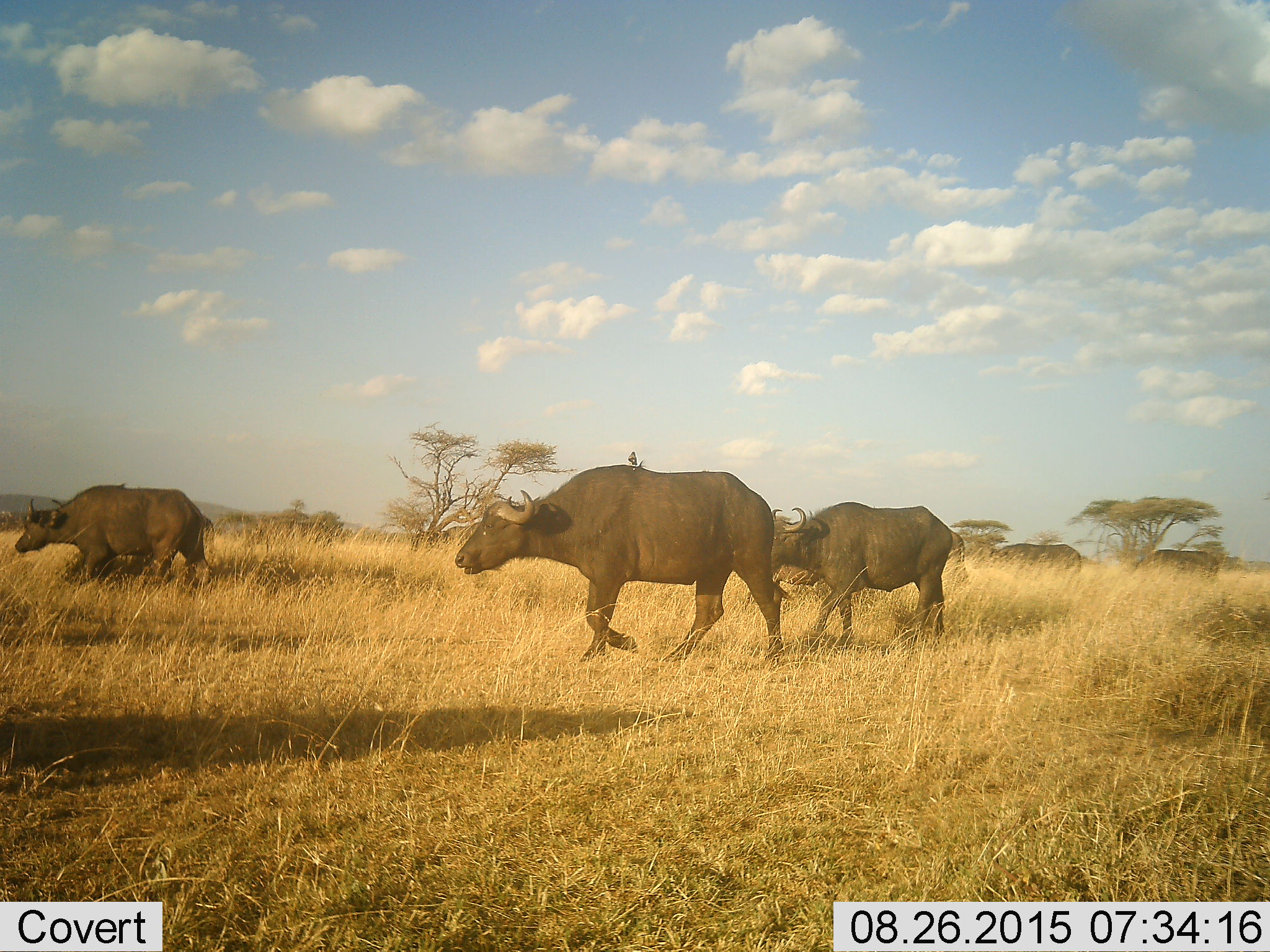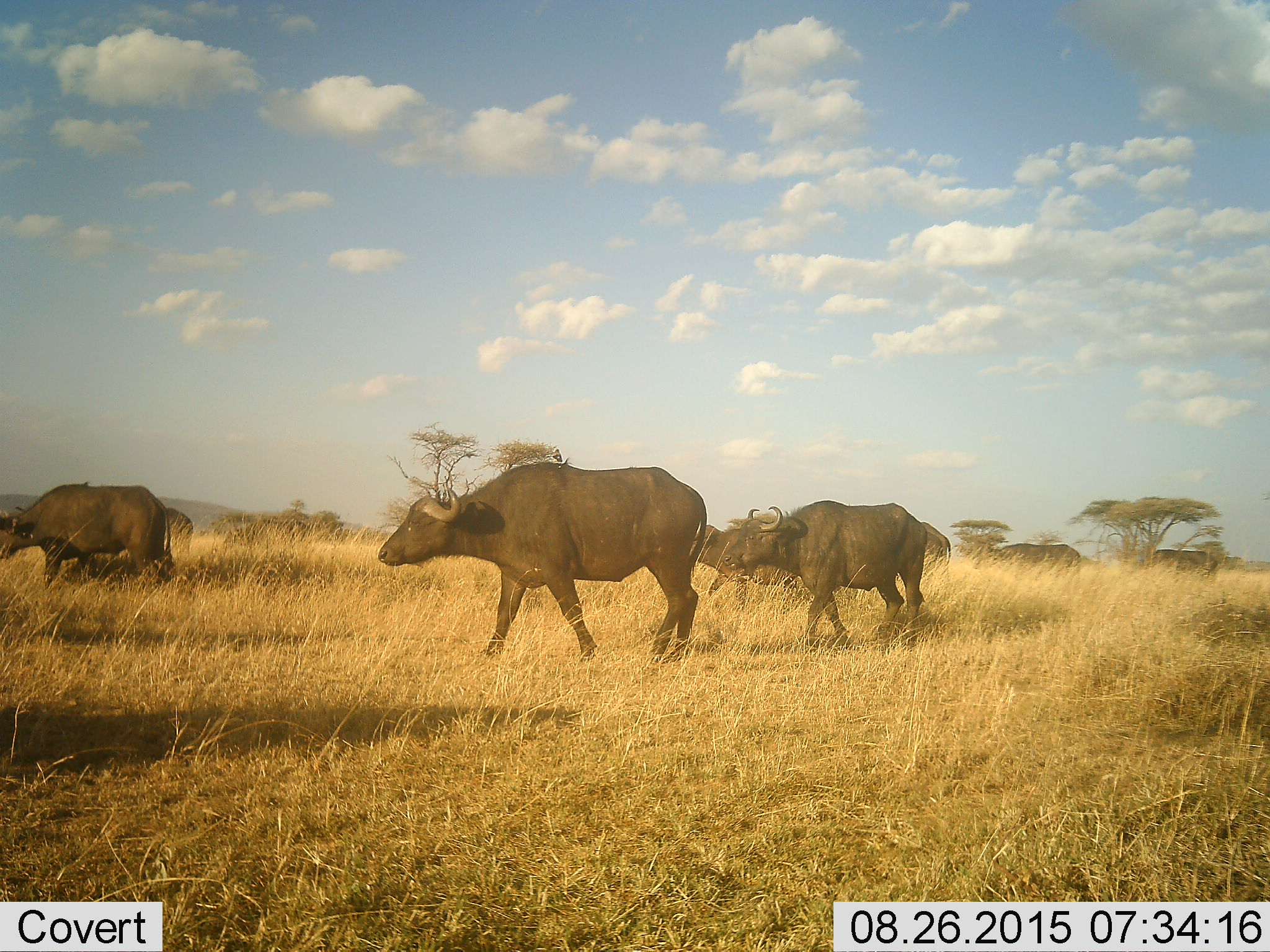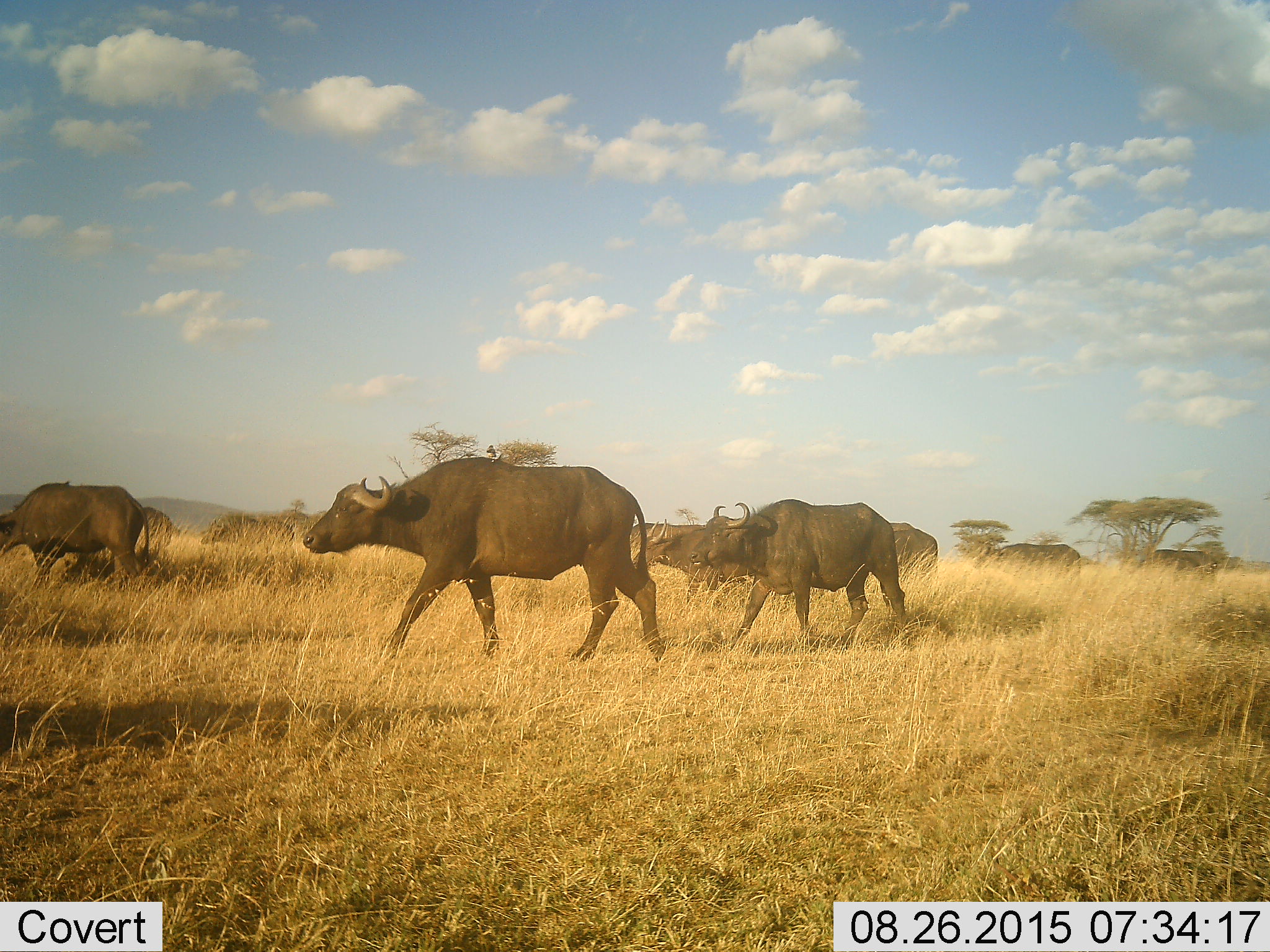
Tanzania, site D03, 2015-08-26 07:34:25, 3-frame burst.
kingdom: Animalia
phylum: Chordata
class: Mammalia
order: Artiodactyla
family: Bovidae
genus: Syncerus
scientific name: Syncerus caffer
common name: cape buffalo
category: buffalo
Buffalo (cape buffalo) (Syncerus caffer), count 7. Behavior (volunteer vote fractions): standing 6%, resting 0%, moving 100%, interacting 0%. Young present (vote fraction): 6%. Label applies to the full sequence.